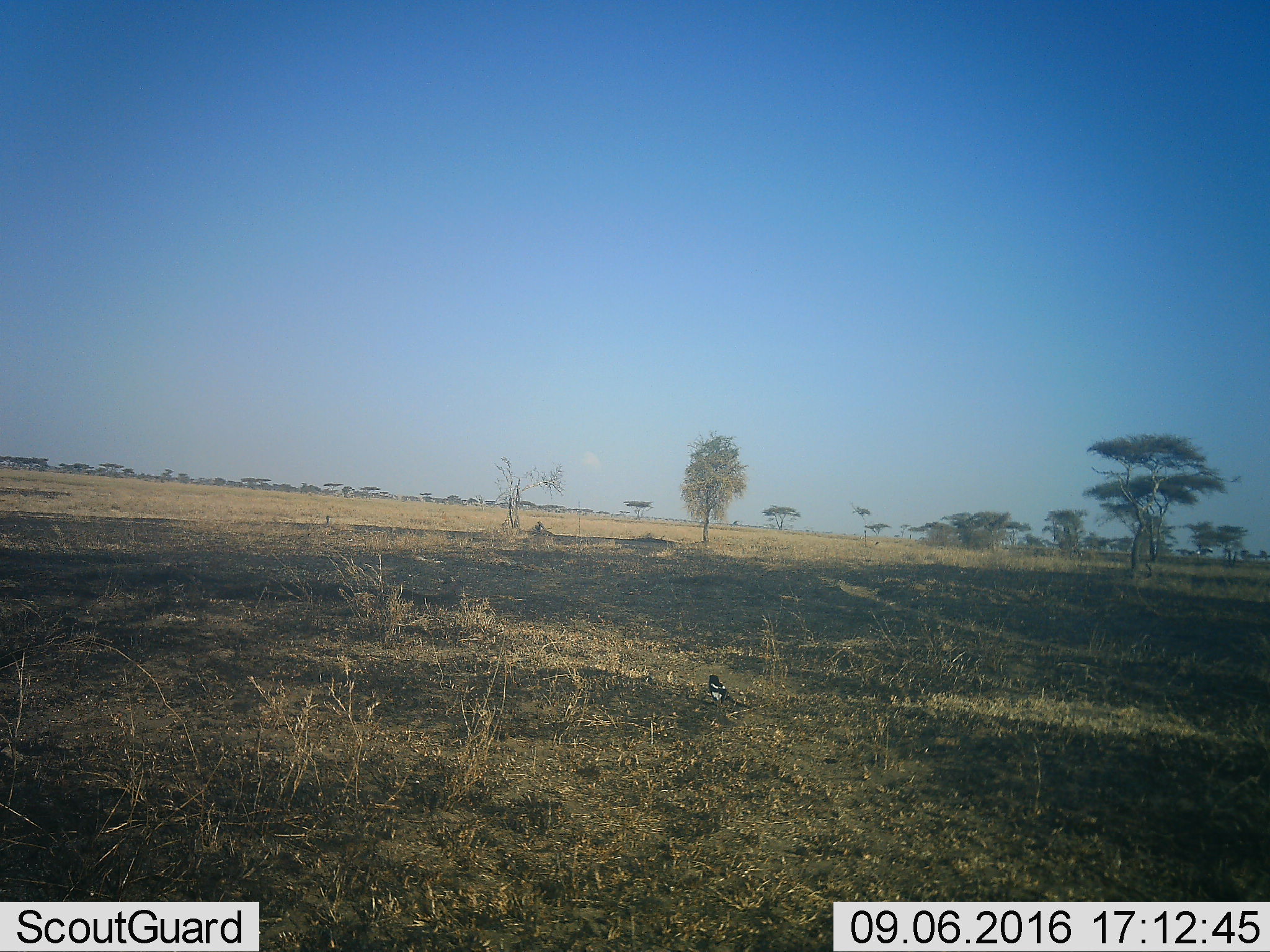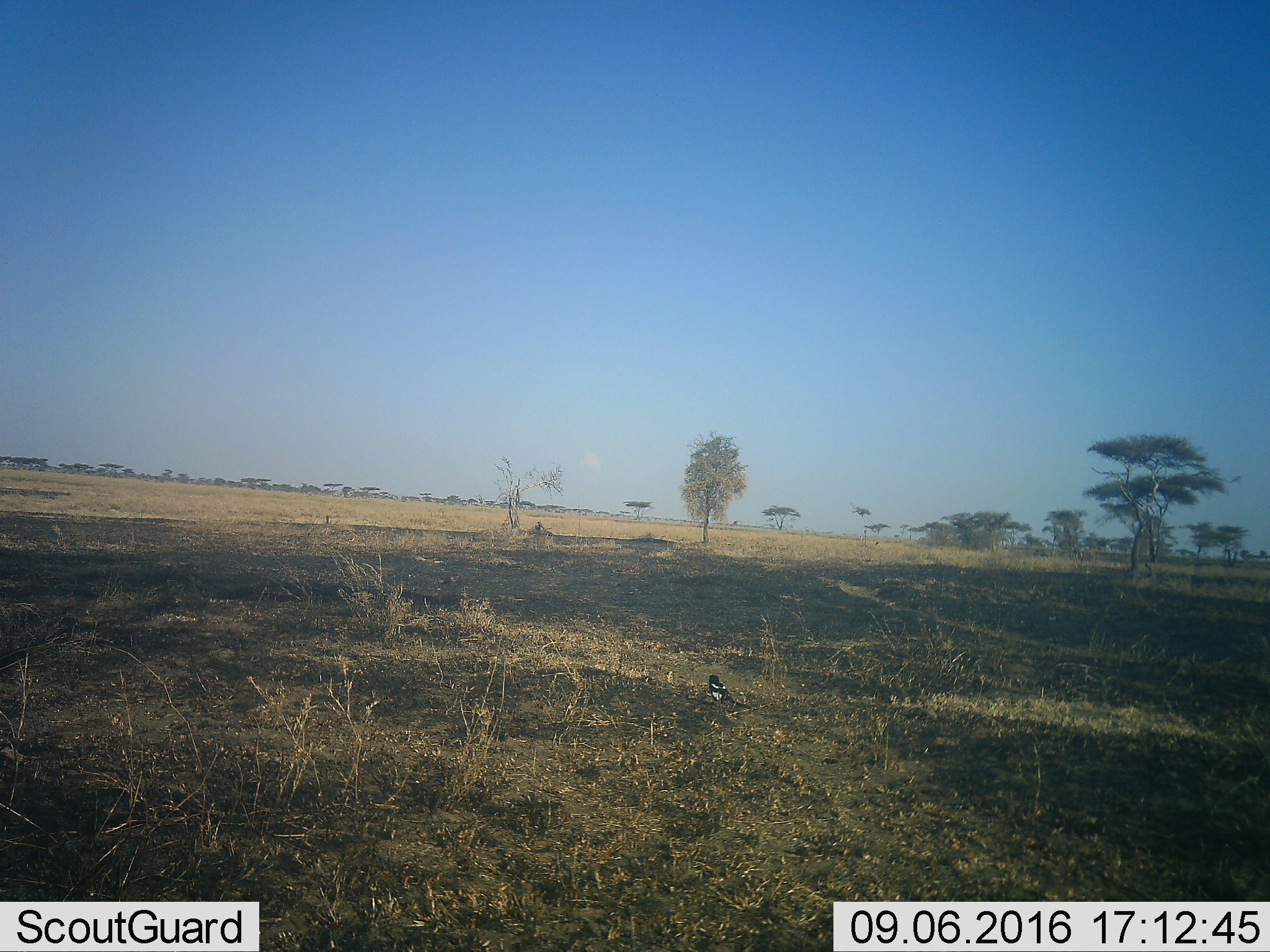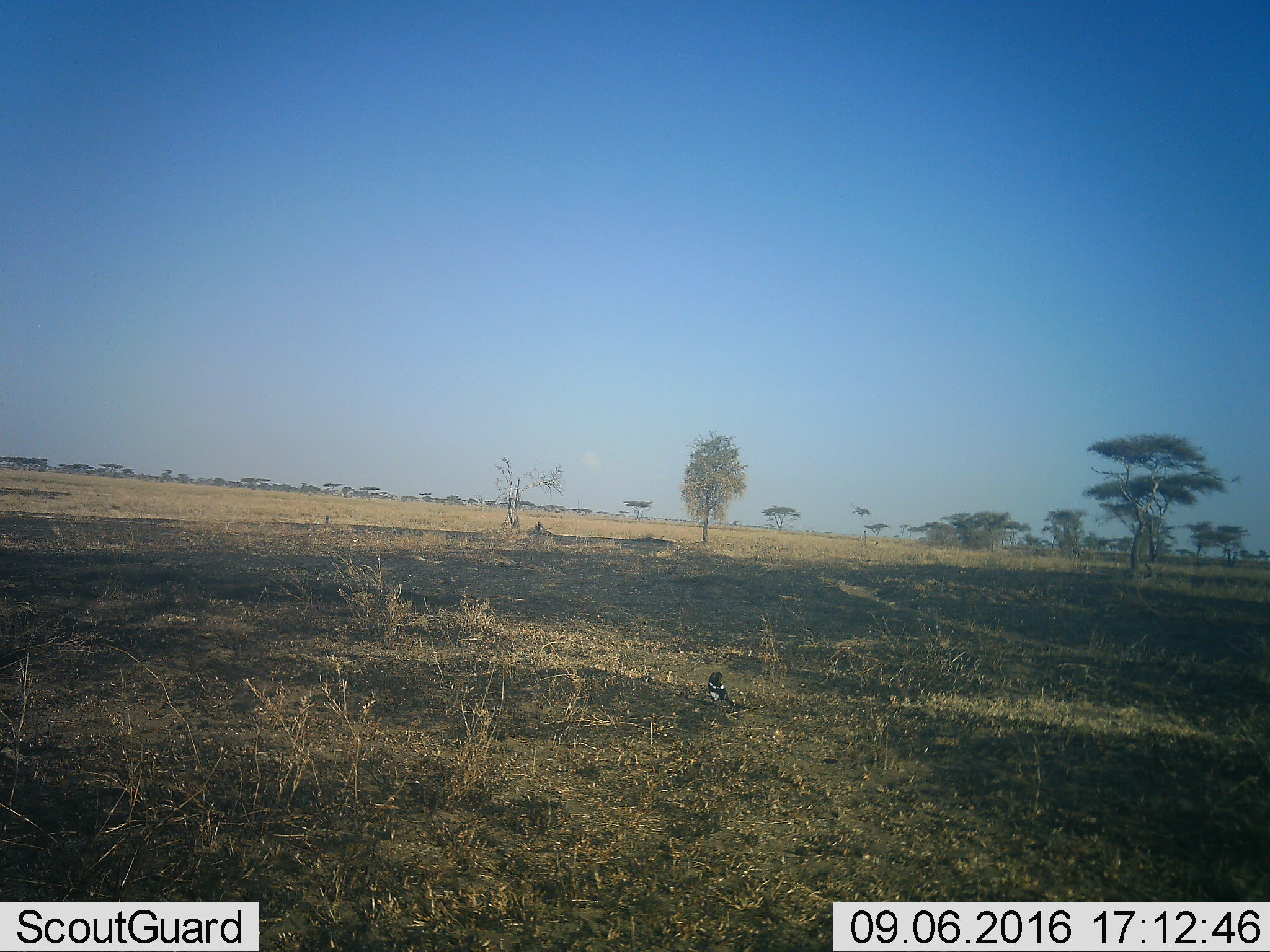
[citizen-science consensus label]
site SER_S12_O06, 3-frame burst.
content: unidentified animal